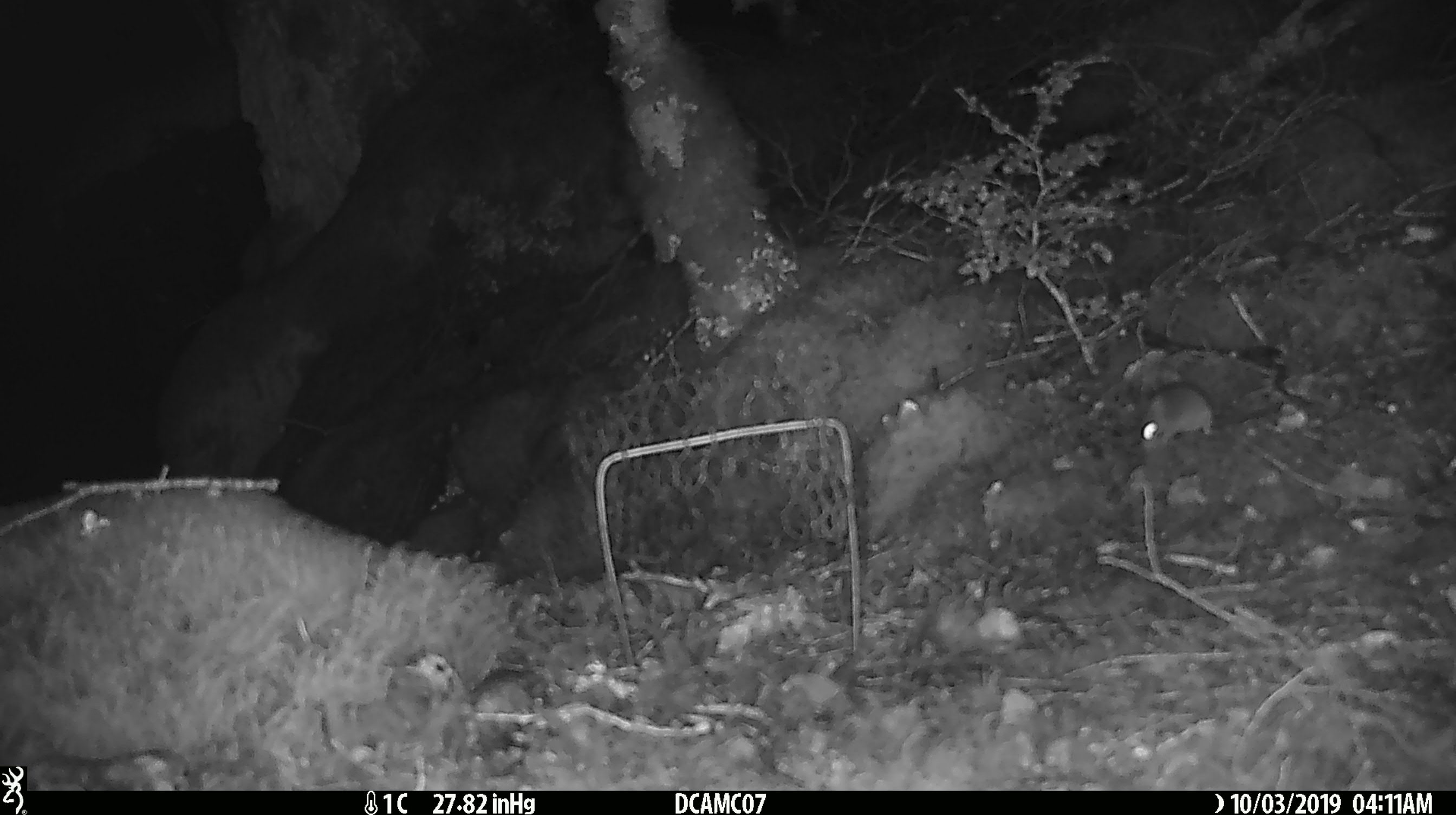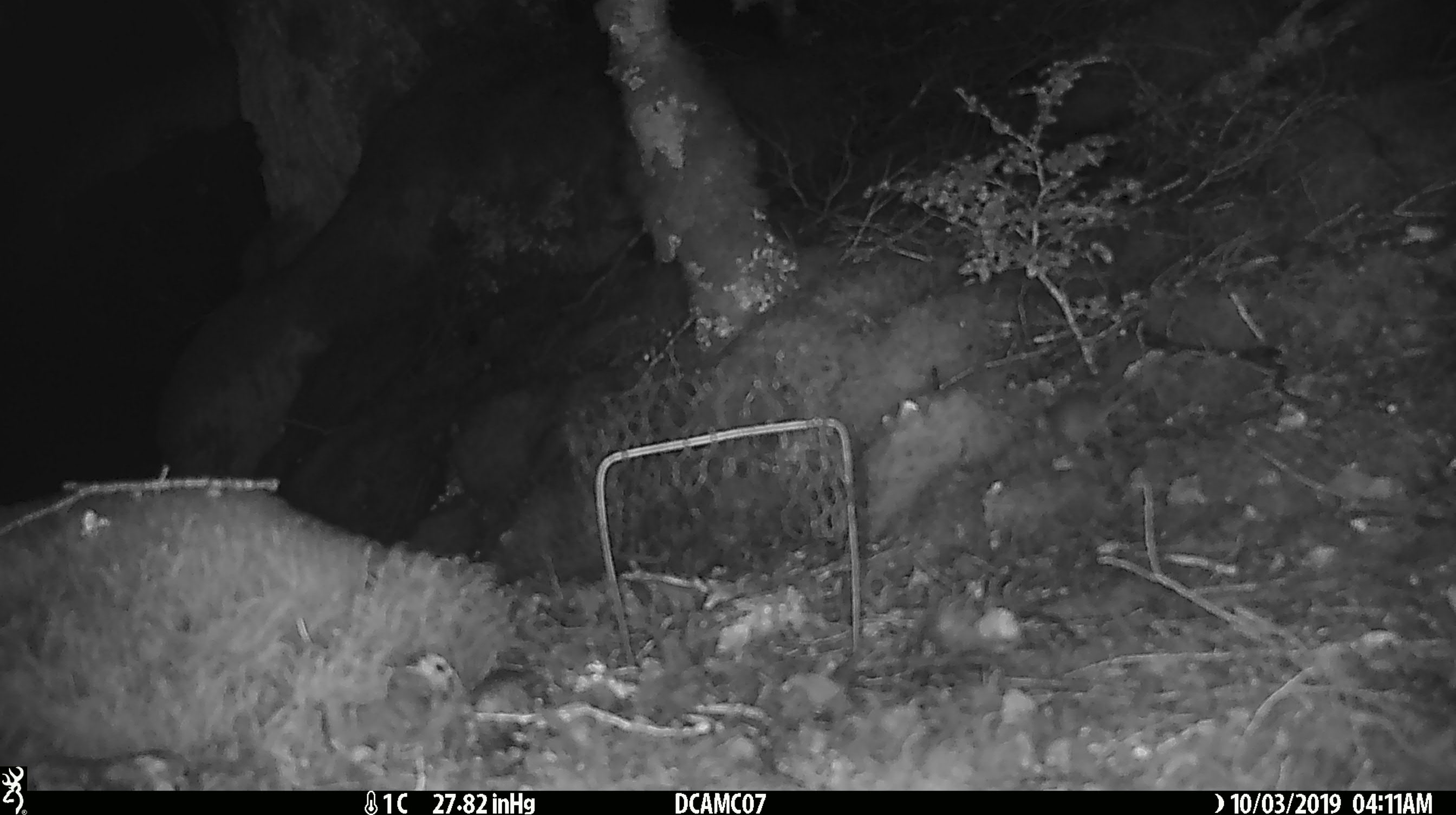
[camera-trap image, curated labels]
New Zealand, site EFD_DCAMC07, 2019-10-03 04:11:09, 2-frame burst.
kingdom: Animalia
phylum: Chordata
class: Mammalia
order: Rodentia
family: Muridae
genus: Mus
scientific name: Mus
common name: mouse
Mouse (Mus).